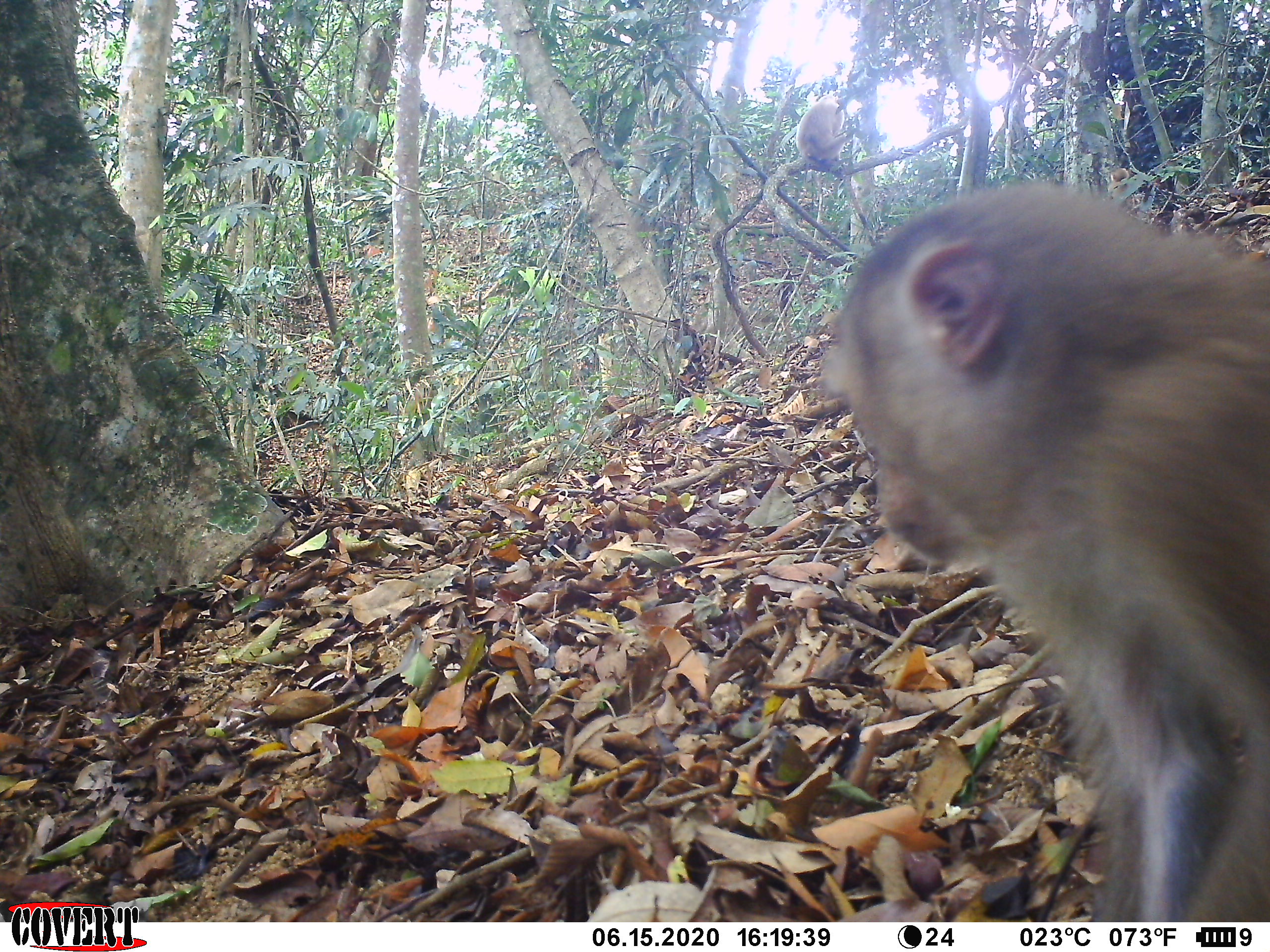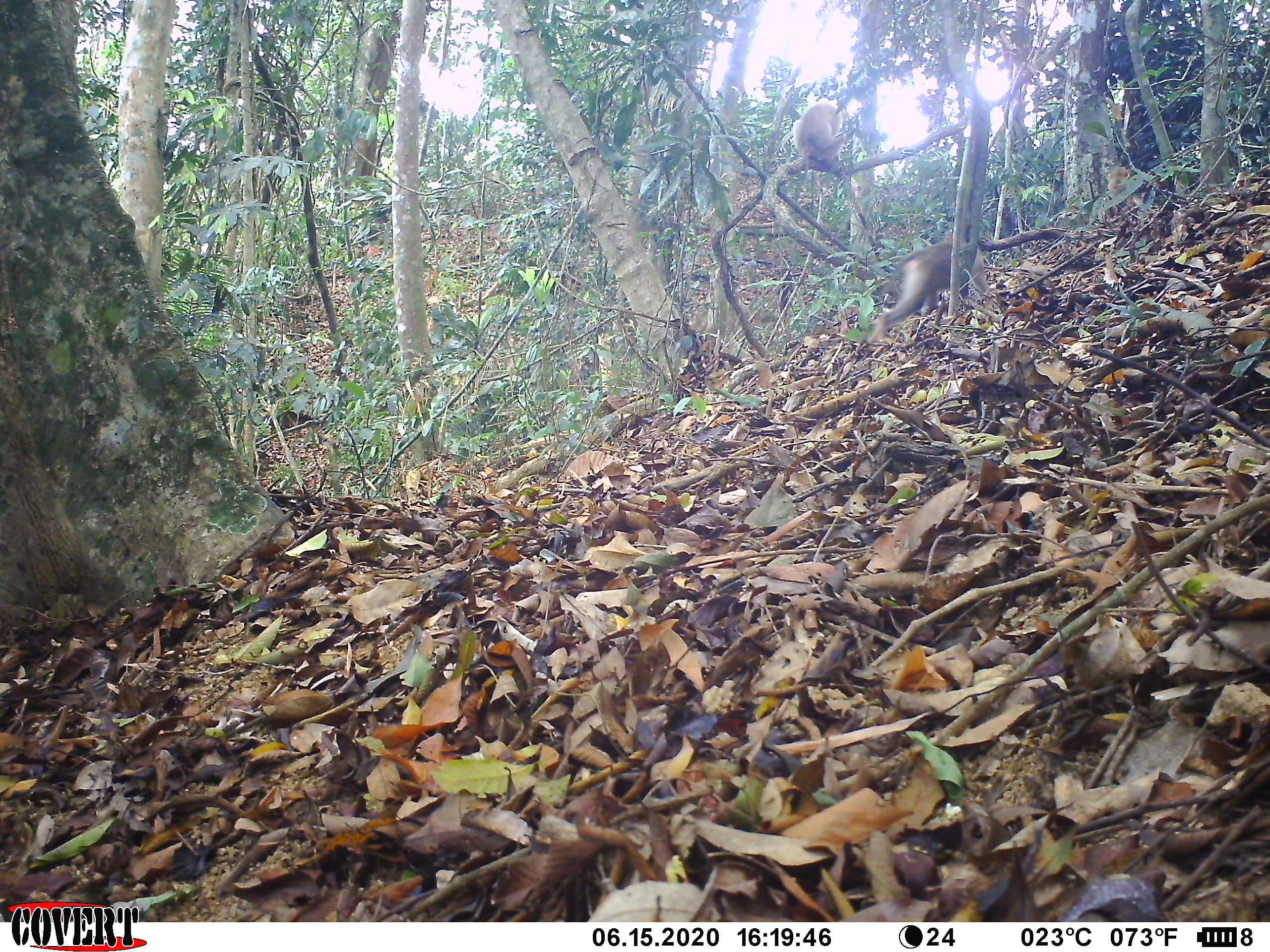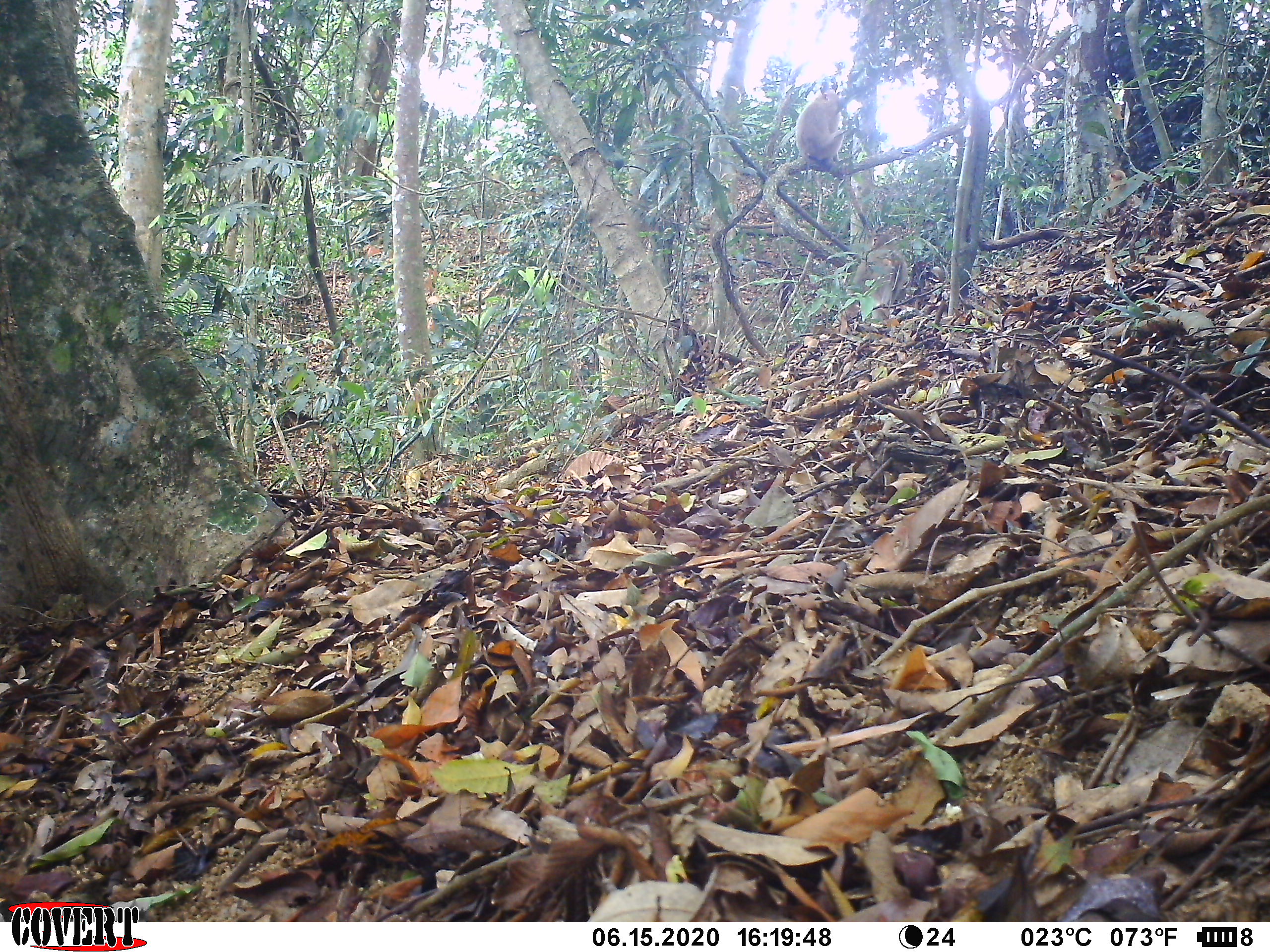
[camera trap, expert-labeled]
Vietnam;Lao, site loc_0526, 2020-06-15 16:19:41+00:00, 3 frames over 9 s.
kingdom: Animalia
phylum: Chordata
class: Mammalia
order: Primates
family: Cercopithecidae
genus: Macaca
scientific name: Macaca nemestrina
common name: pig-tailed macaque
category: pig tailed macaque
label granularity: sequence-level